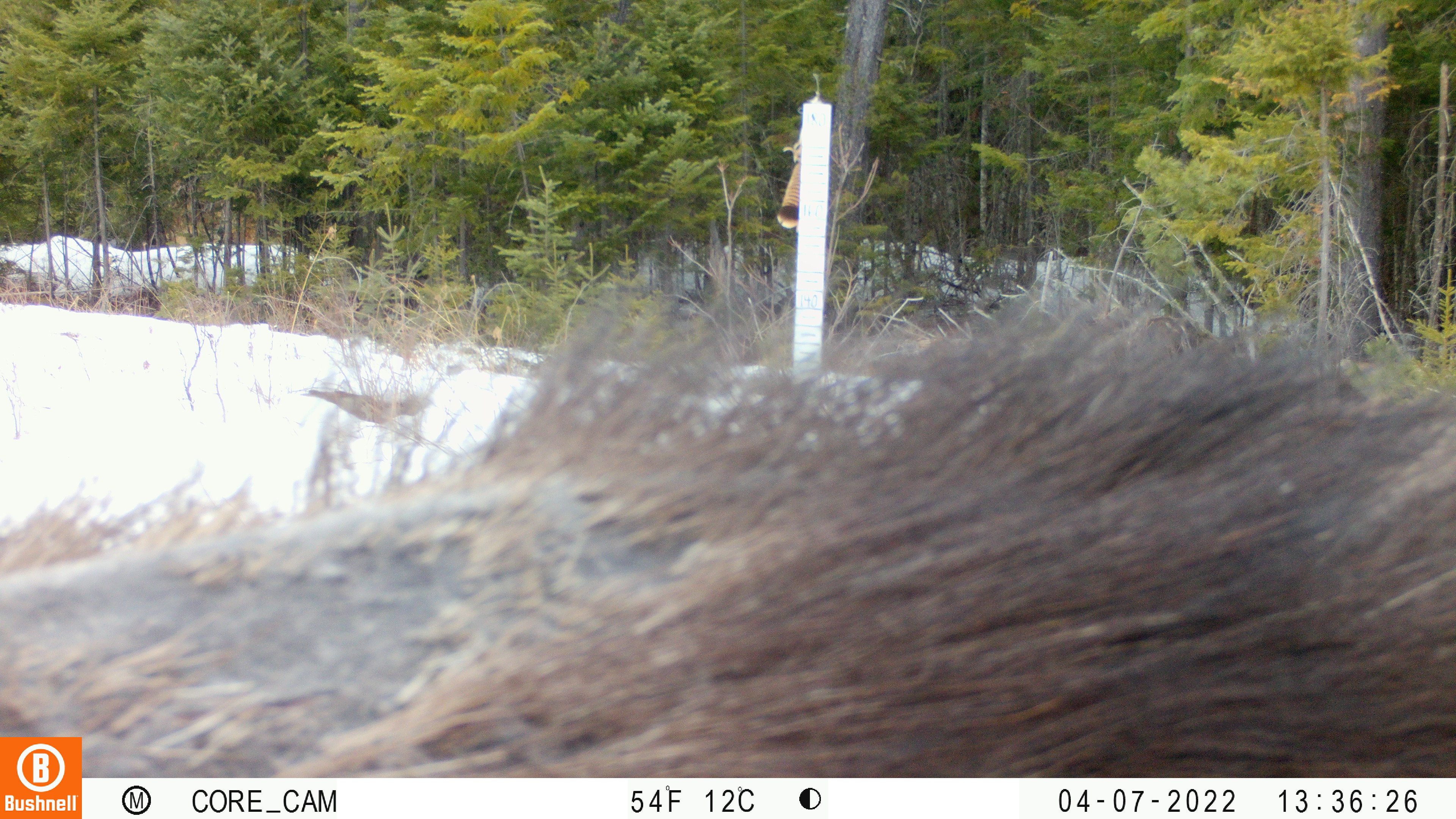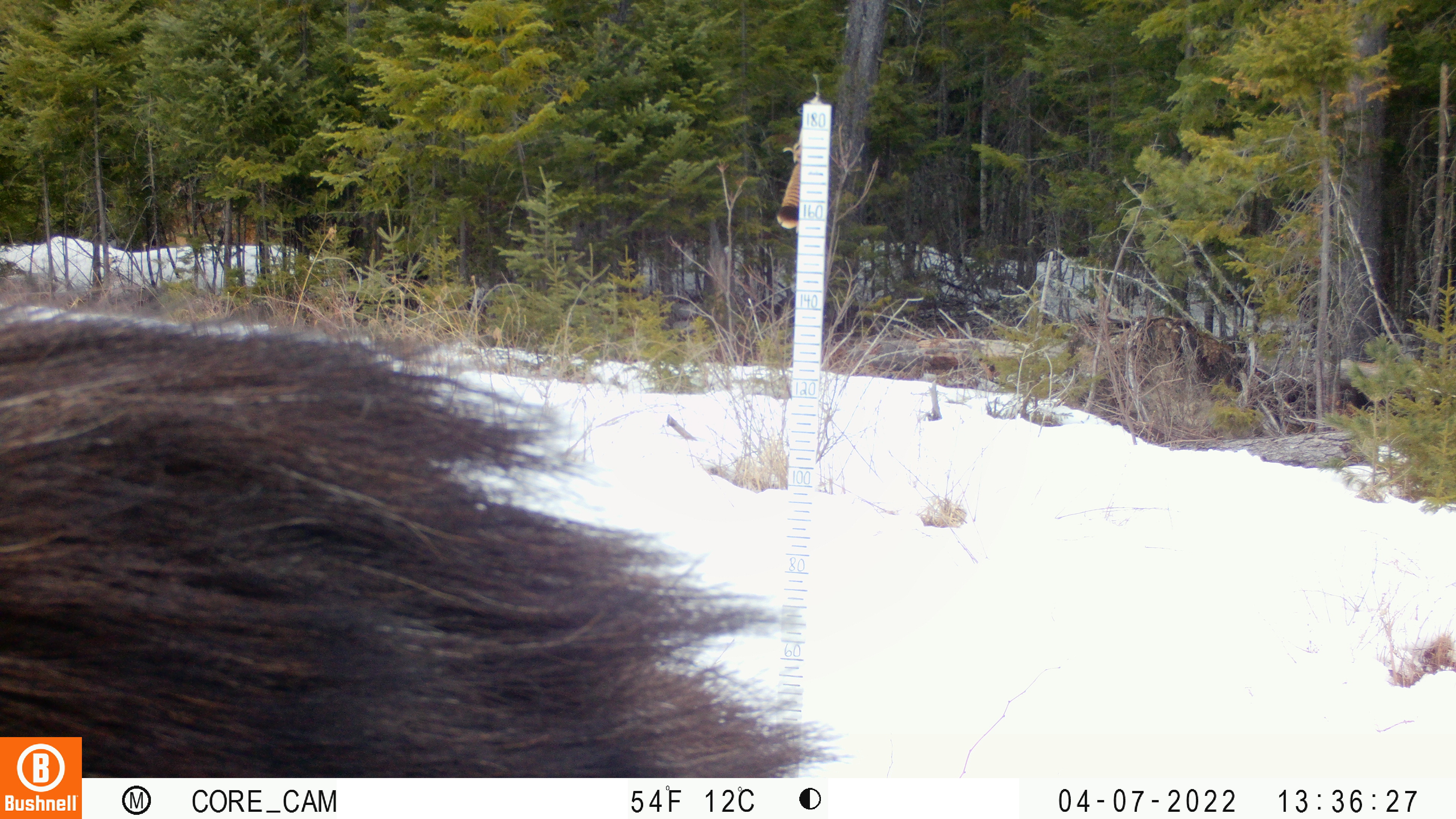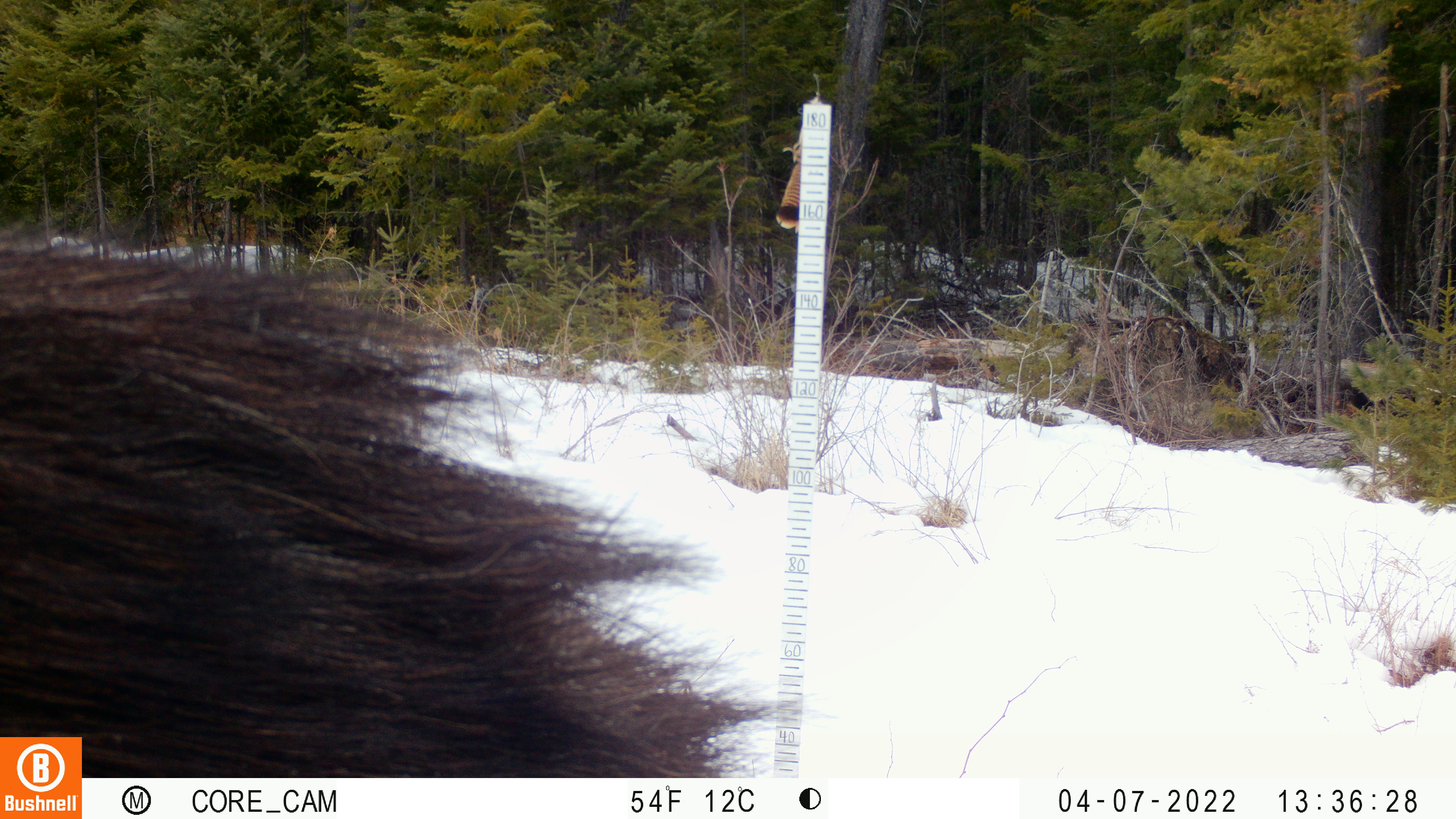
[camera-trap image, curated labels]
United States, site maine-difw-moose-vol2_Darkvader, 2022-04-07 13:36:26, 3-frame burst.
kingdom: Animalia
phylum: Chordata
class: Mammalia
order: Artiodactyla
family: Cervidae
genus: Alces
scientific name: Alces alces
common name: moose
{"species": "moose (Alces alces)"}